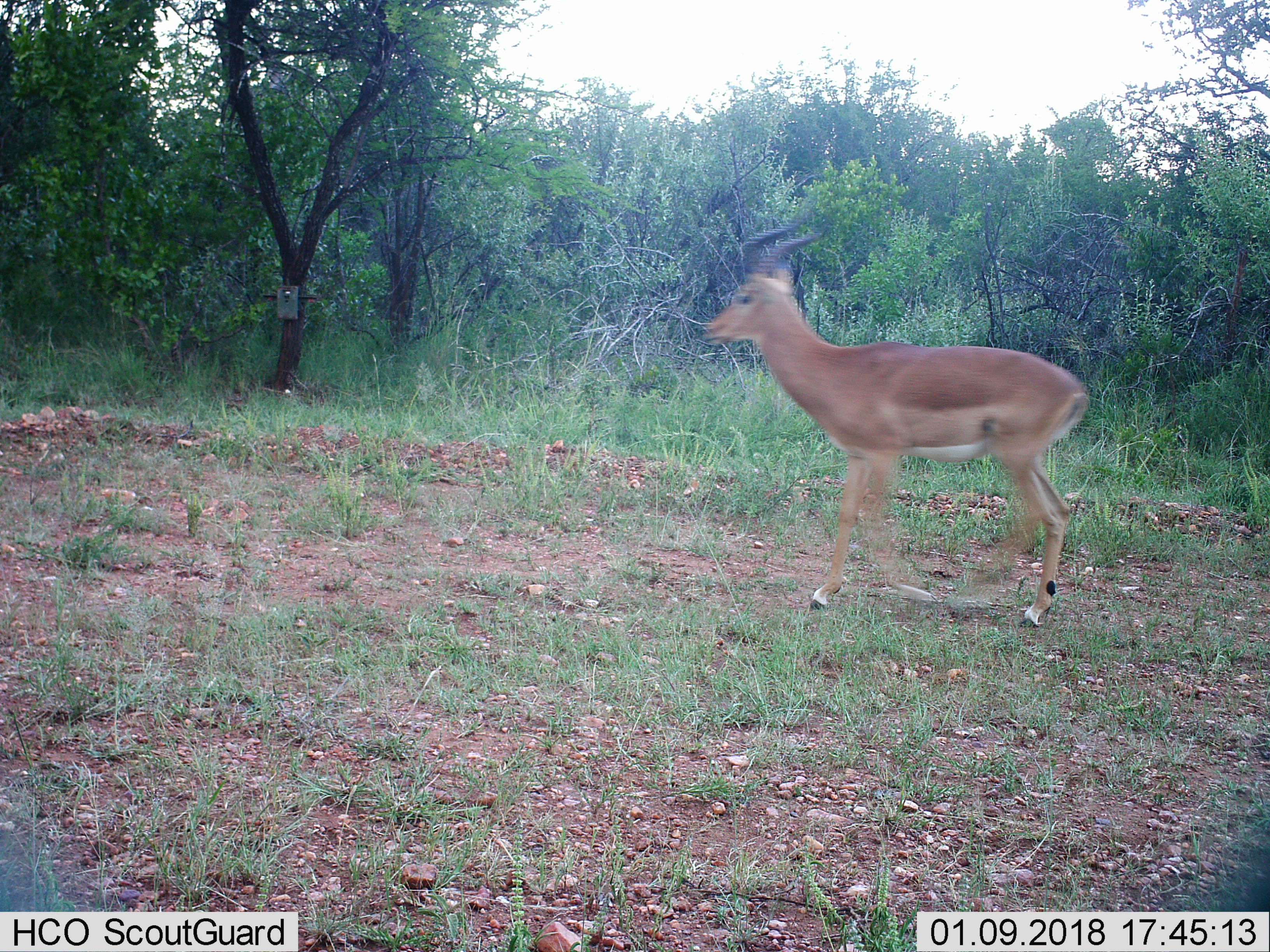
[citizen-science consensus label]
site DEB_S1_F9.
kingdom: Animalia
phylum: Chordata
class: Mammalia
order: Artiodactyla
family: Bovidae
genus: Aepyceros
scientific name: Aepyceros melampus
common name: impala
Impala (Aepyceros melampus), count 1. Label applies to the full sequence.